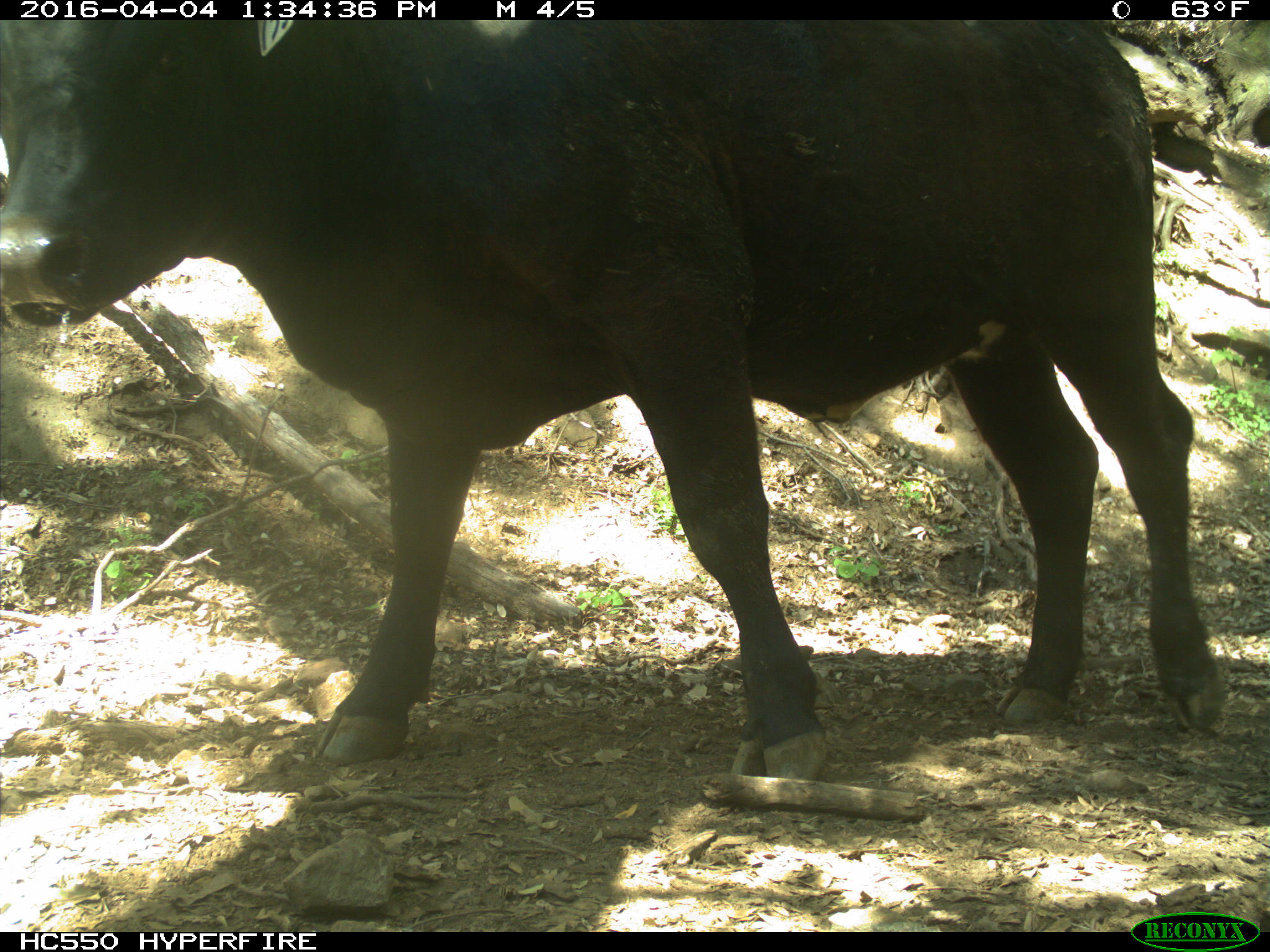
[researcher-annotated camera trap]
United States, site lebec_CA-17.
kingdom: Animalia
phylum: Chordata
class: Mammalia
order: Artiodactyla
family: Bovidae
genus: Bos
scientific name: Bos taurus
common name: domestic cow